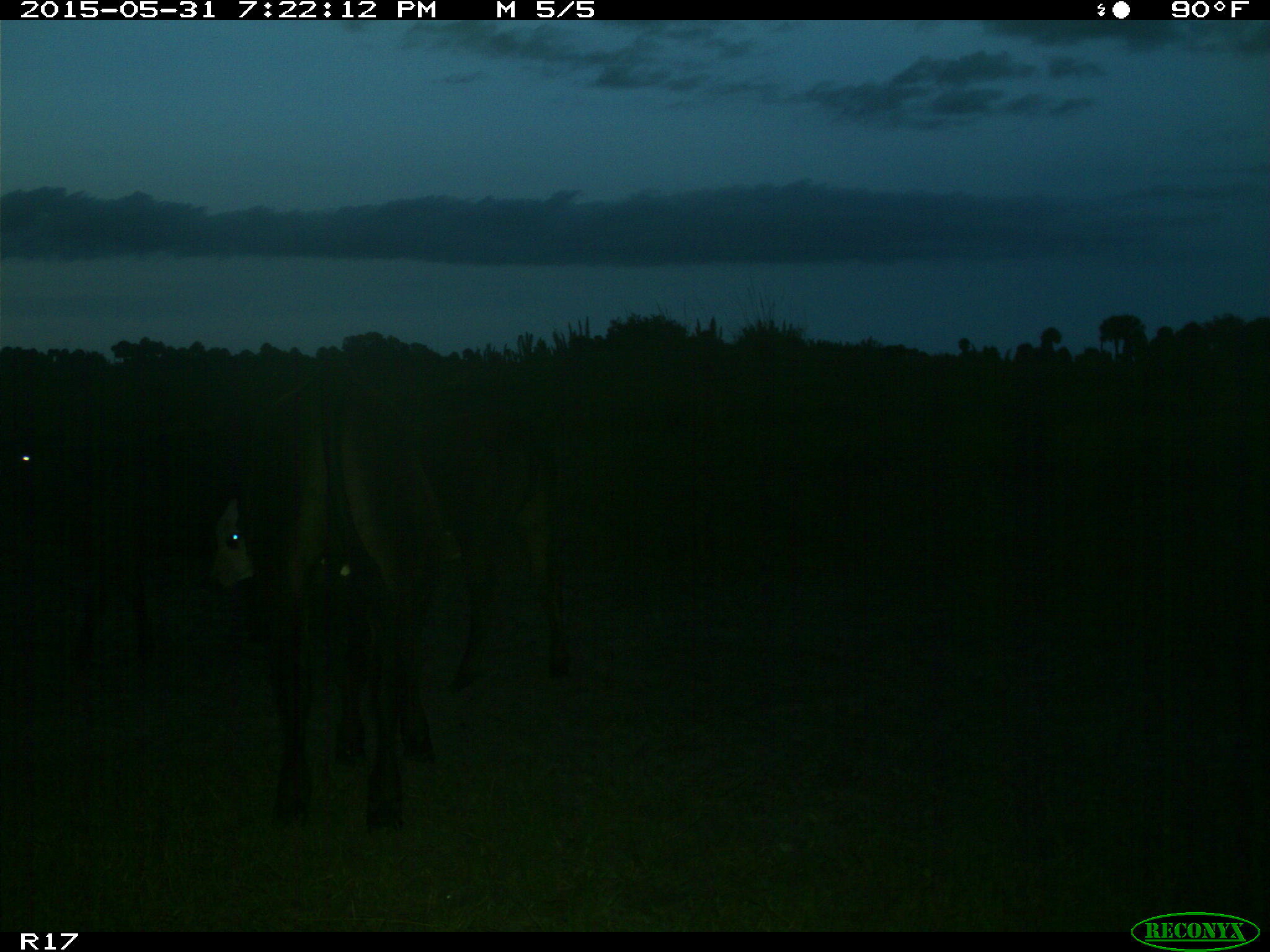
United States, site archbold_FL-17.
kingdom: Animalia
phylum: Chordata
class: Mammalia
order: Artiodactyla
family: Bovidae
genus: Bos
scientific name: Bos taurus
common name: domestic cow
Bos taurus (domestic cow).